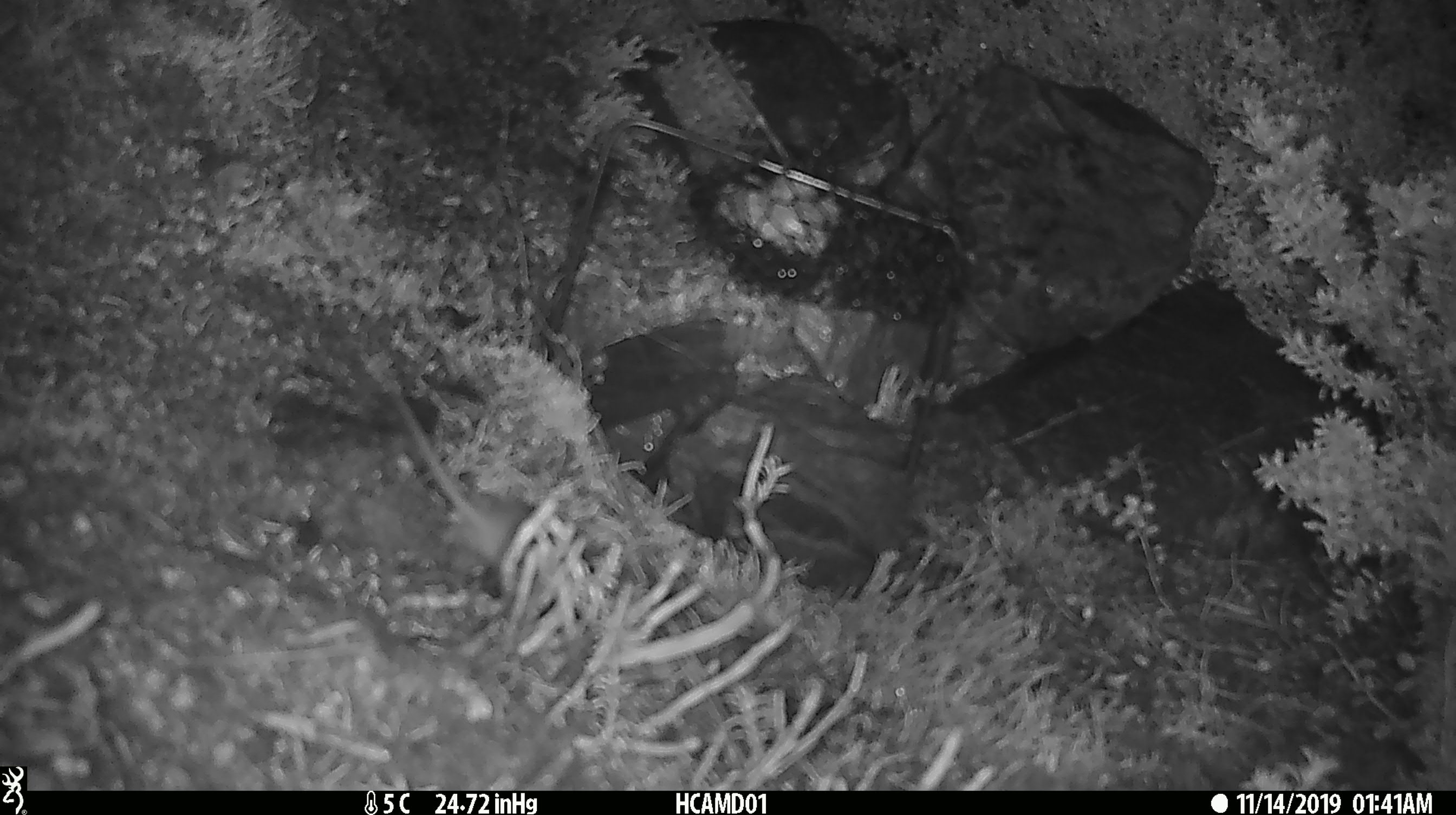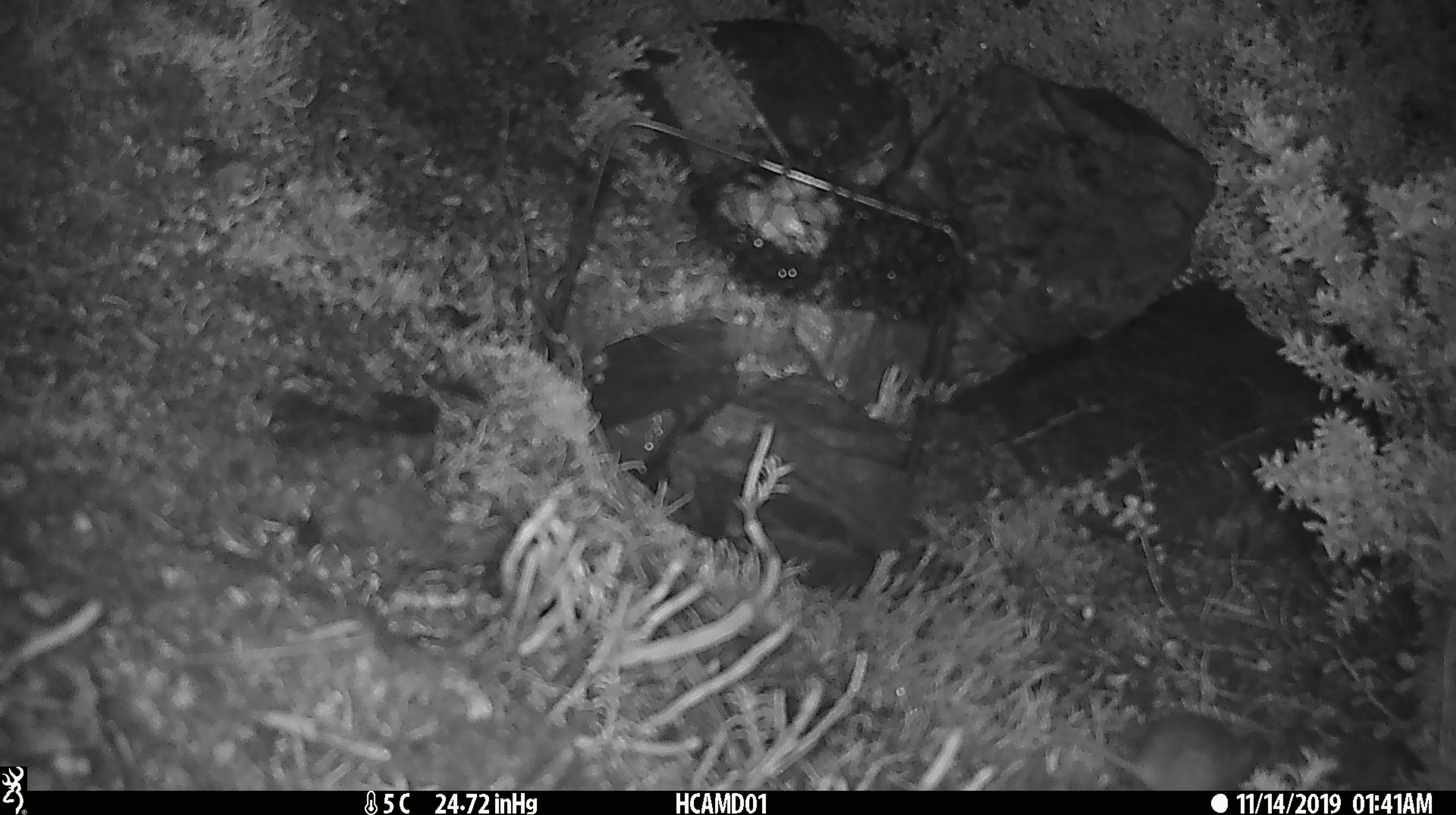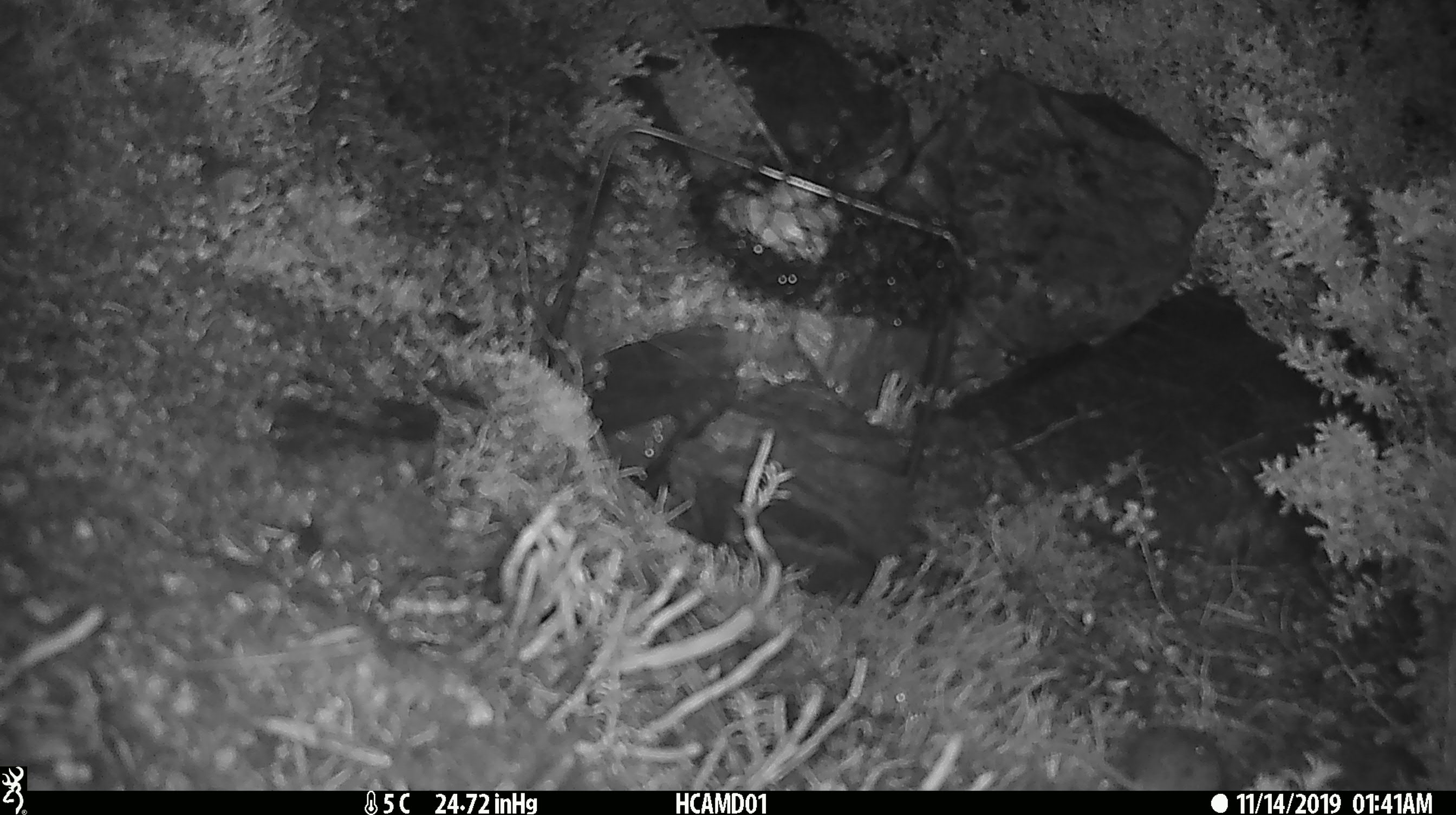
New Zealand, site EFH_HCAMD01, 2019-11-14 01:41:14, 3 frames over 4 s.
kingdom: Animalia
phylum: Chordata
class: Mammalia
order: Rodentia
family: Muridae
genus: Mus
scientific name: Mus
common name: mouse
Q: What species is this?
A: Mouse (Mus).